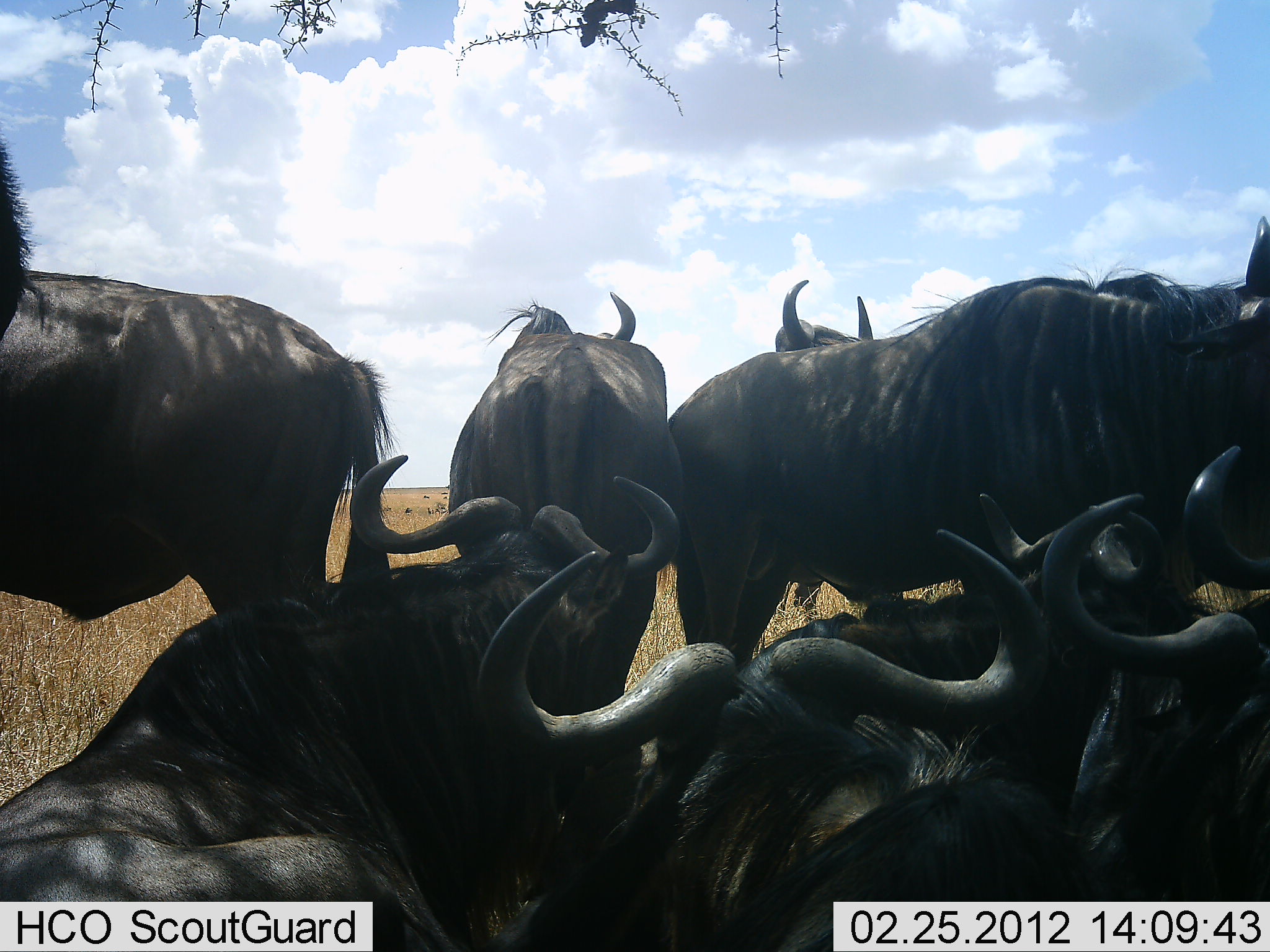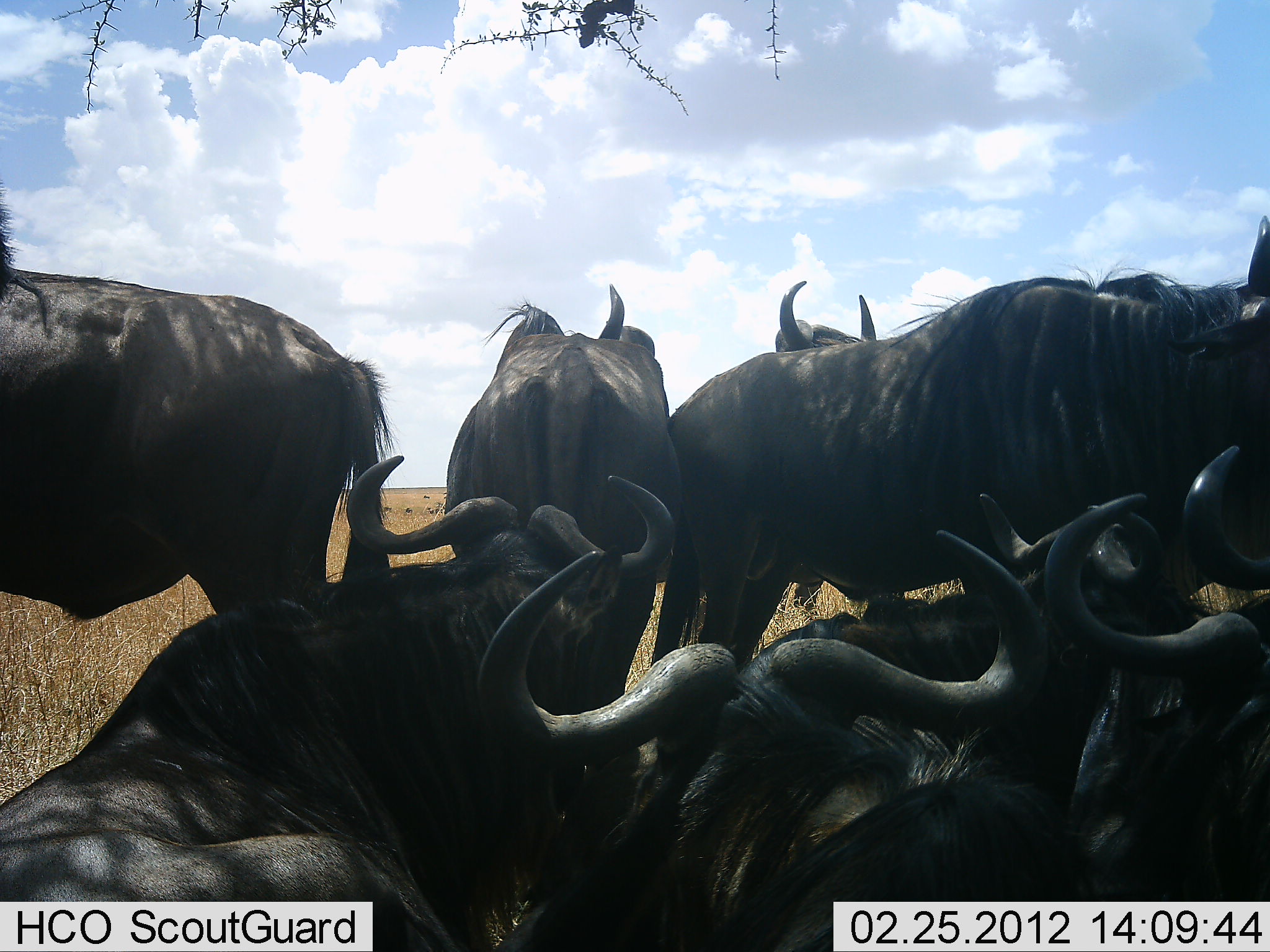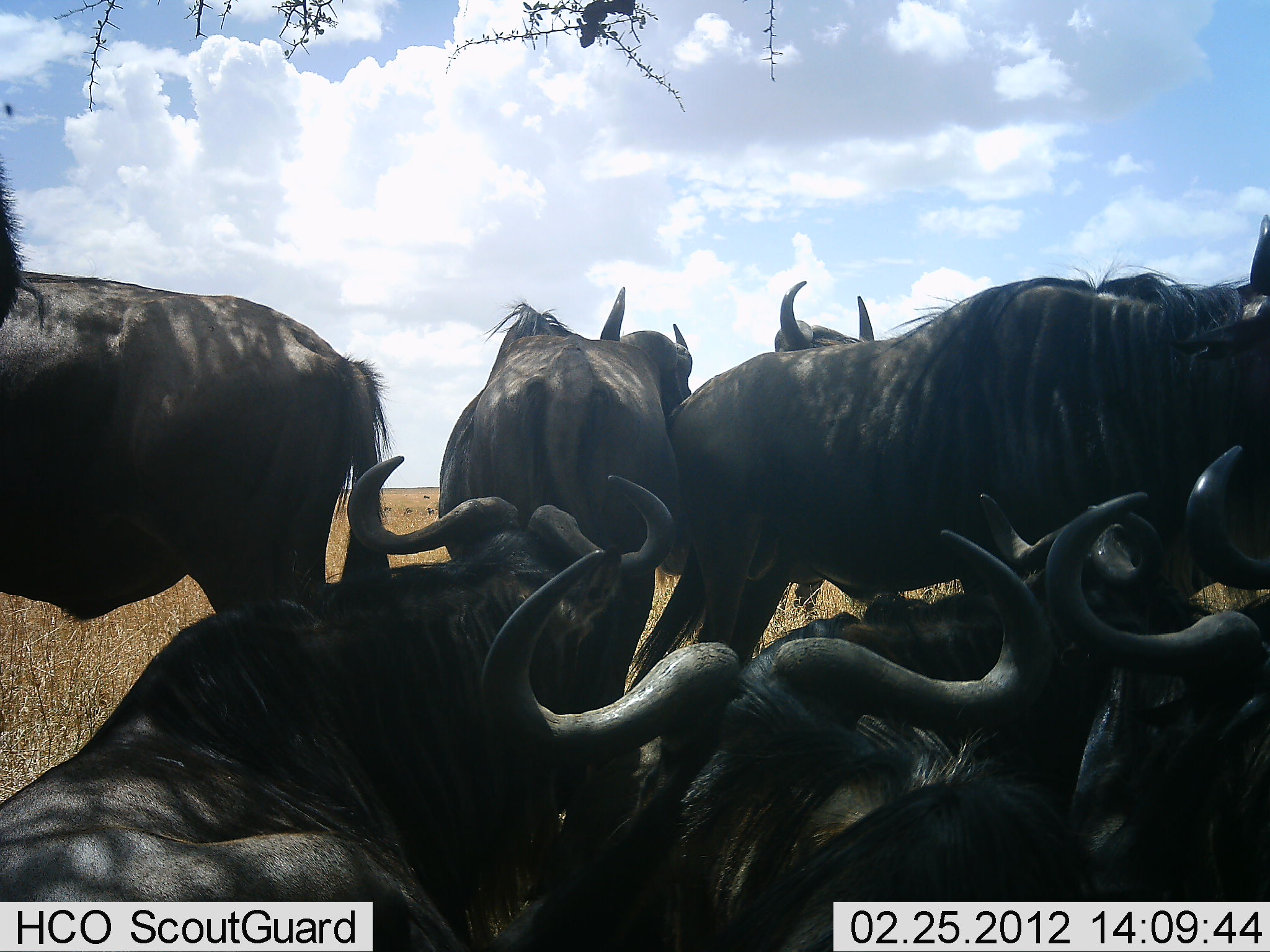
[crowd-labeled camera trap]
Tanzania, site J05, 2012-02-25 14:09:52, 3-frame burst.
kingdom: Animalia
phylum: Chordata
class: Mammalia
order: Artiodactyla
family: Bovidae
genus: Connochaetes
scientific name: Connochaetes taurinus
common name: blue wildebeest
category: wildebeest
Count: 8.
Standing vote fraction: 64%.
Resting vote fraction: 100%.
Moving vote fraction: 0%.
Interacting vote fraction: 9%.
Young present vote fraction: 0%.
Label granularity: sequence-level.